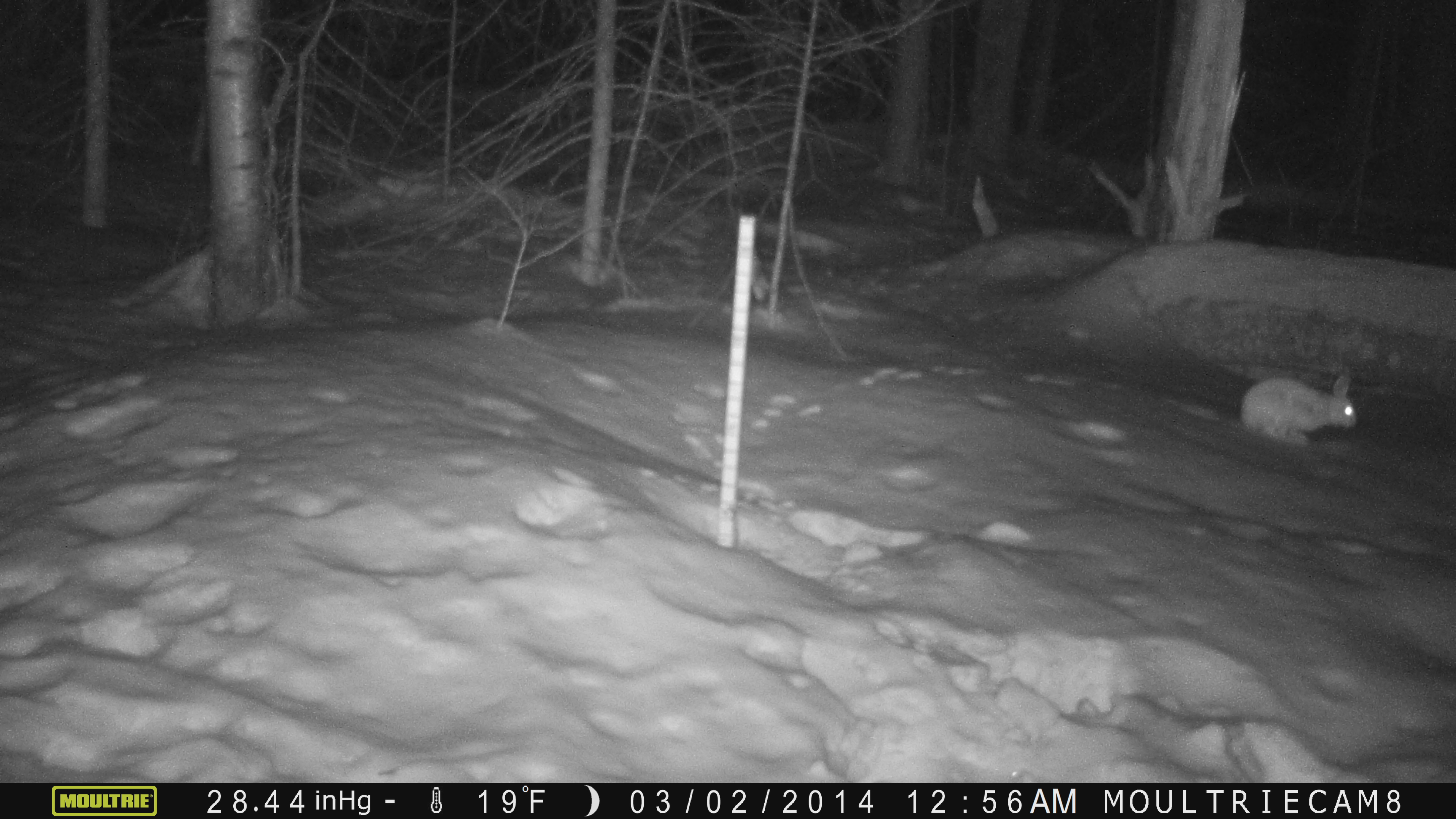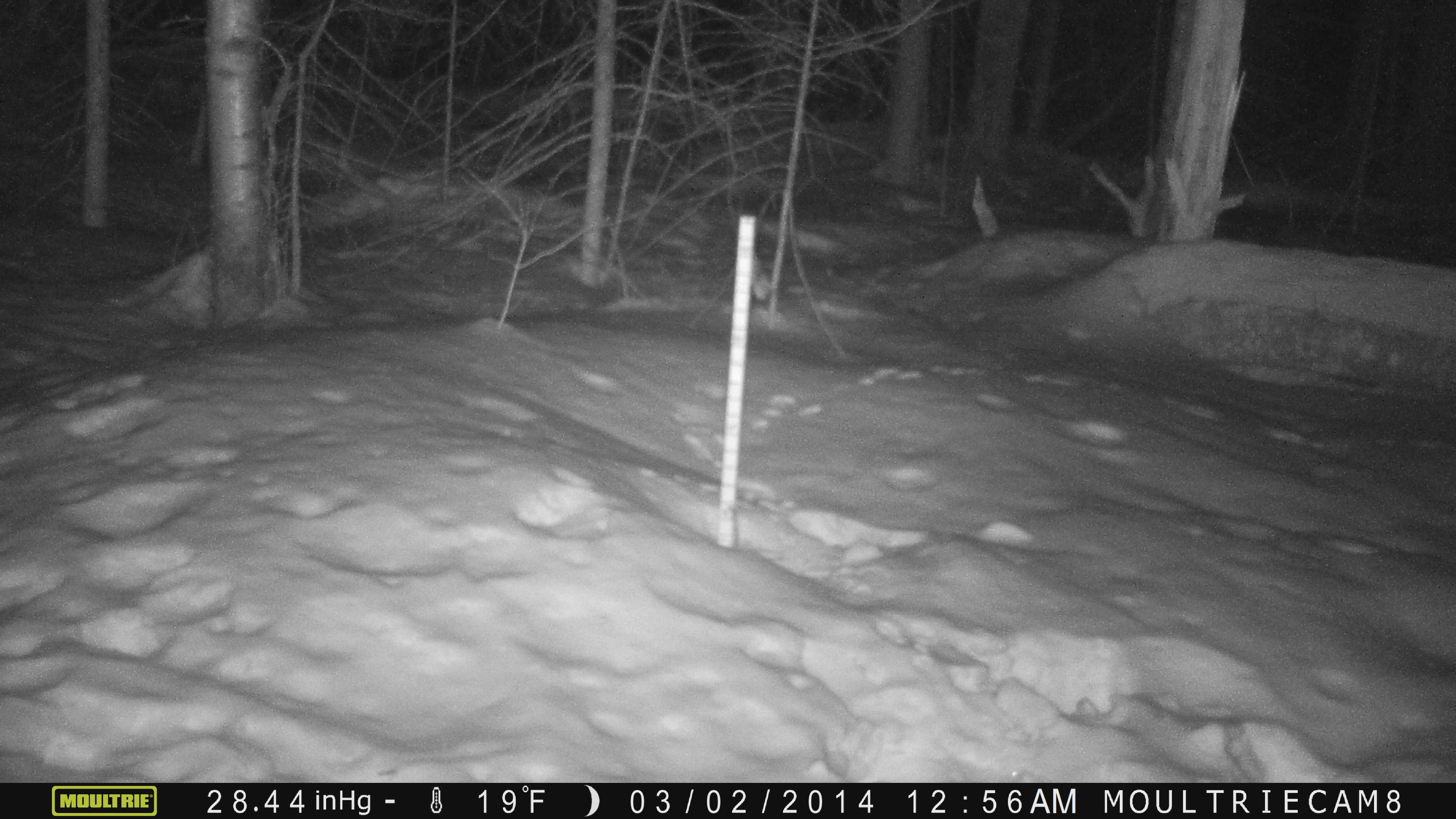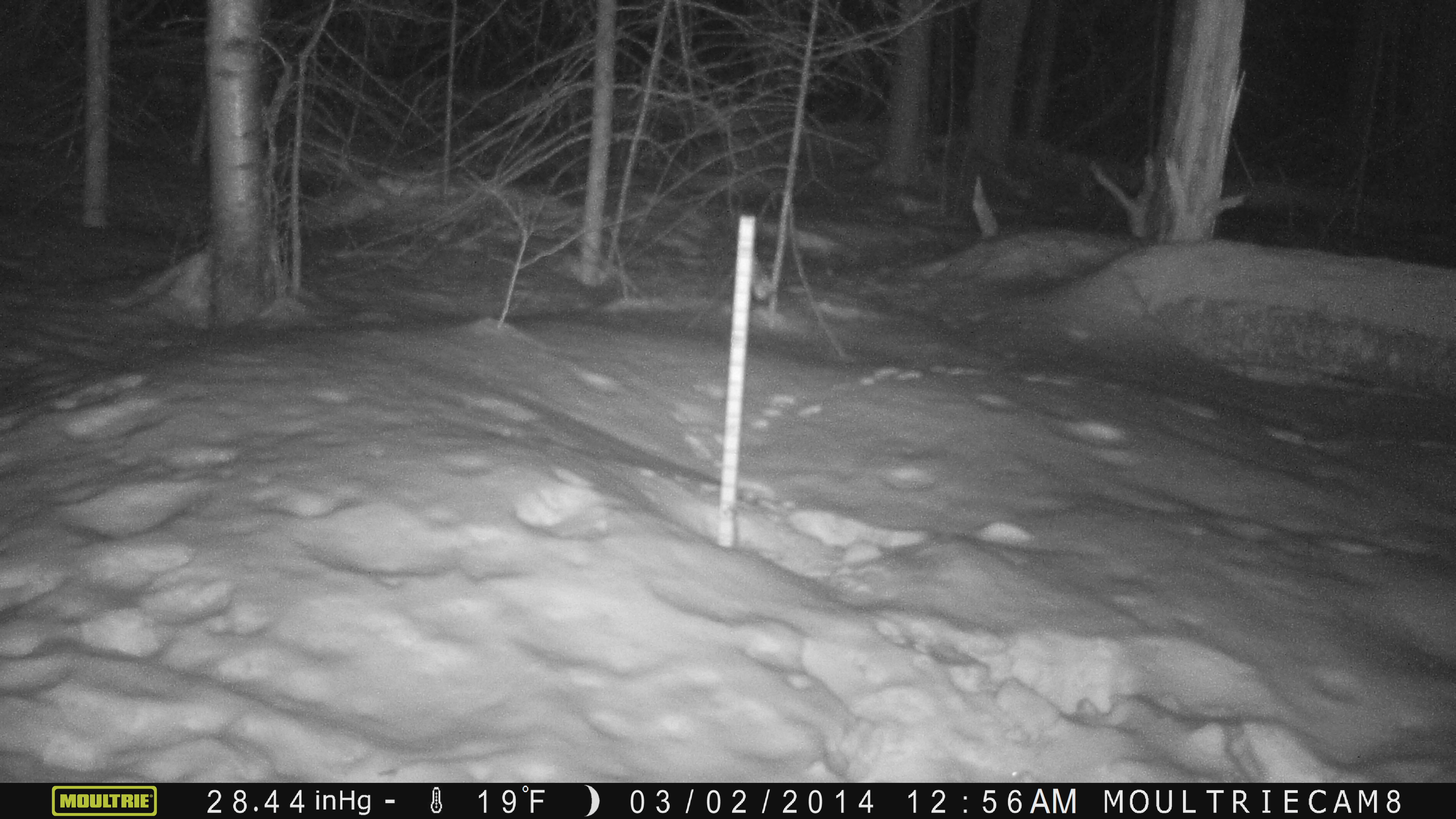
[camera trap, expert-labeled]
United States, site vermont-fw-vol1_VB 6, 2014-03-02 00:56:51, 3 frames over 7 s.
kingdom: Animalia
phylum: Chordata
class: Mammalia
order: Lagomorpha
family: Leporidae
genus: Lepus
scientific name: Lepus americanus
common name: snowshoe hare